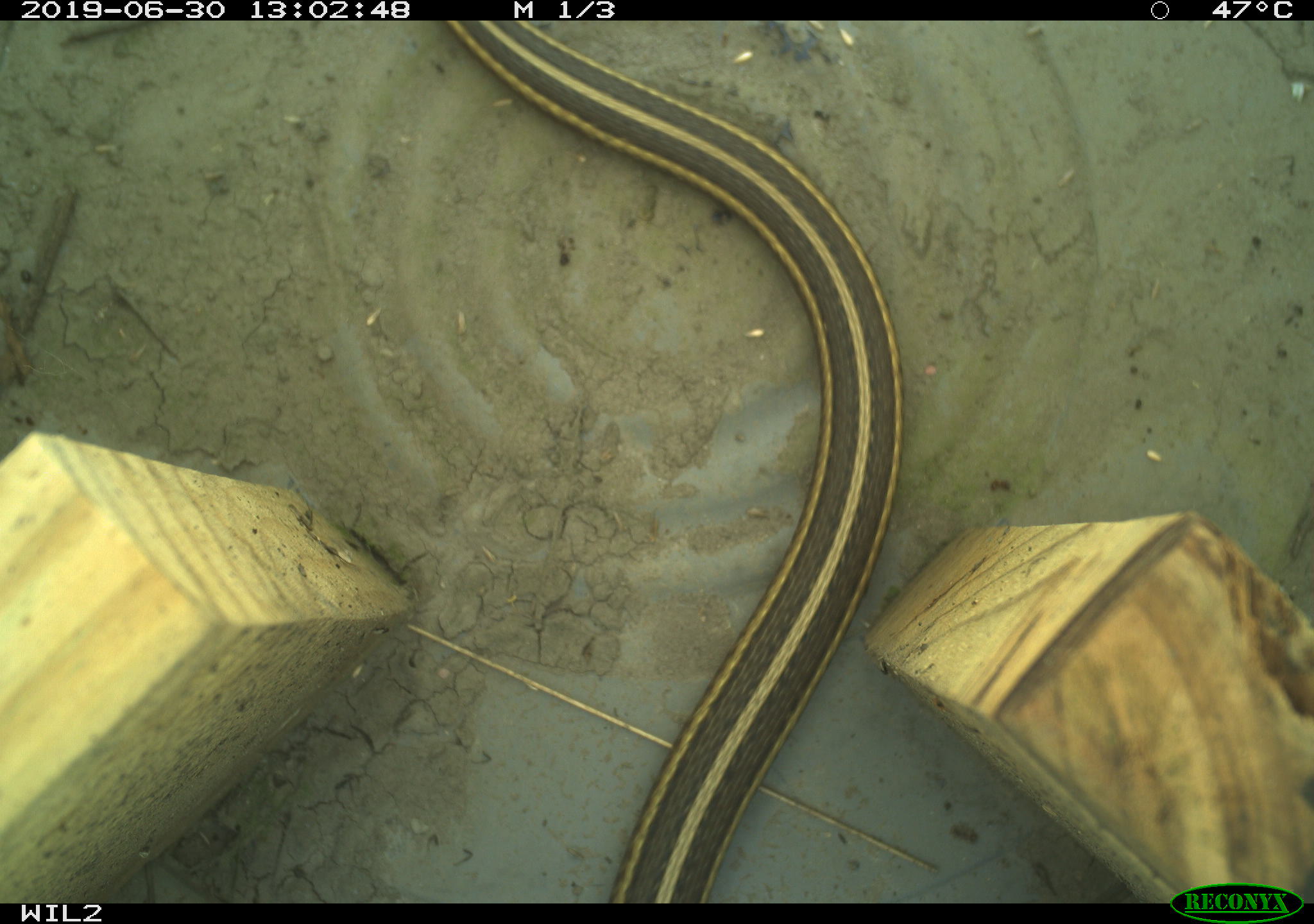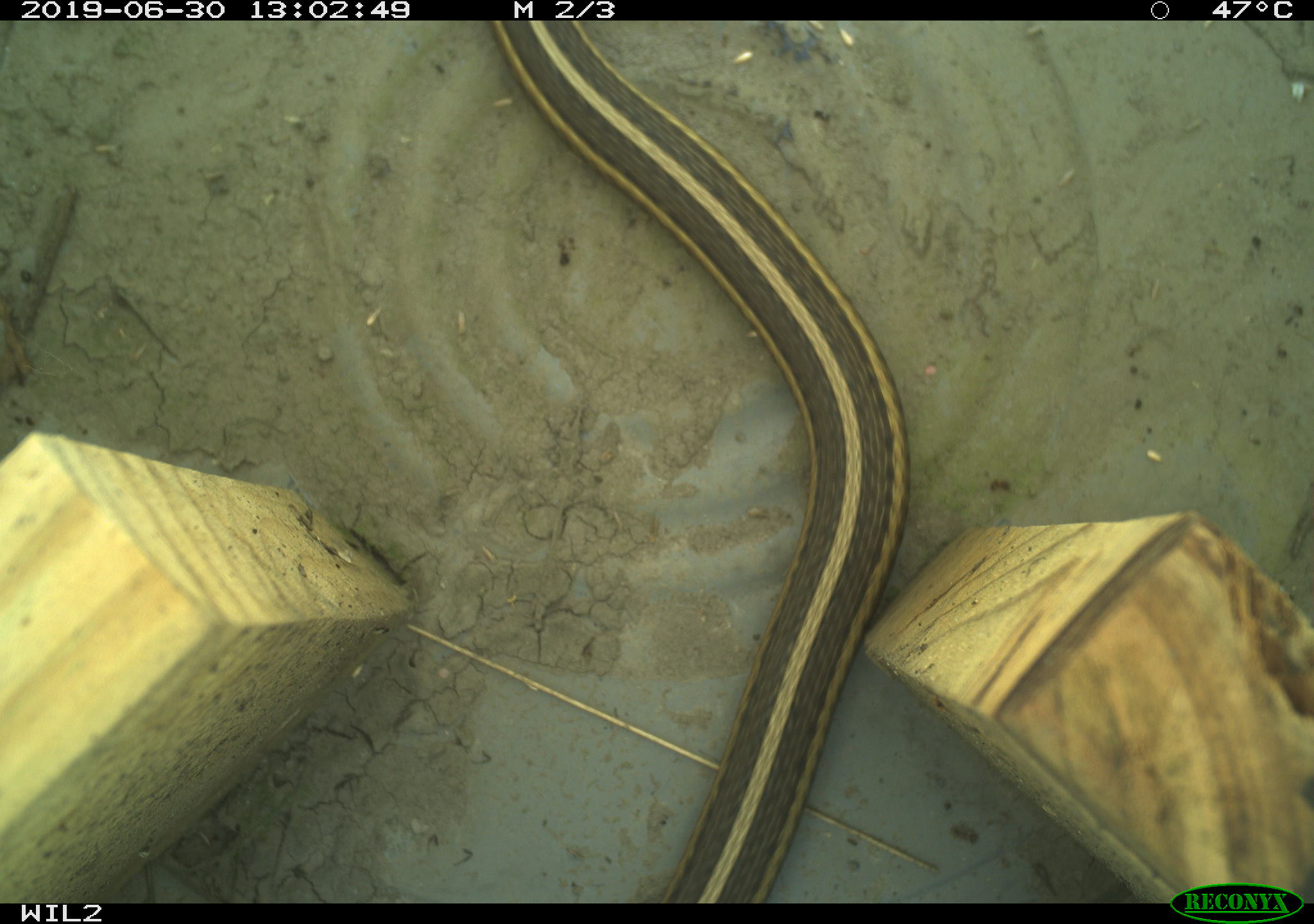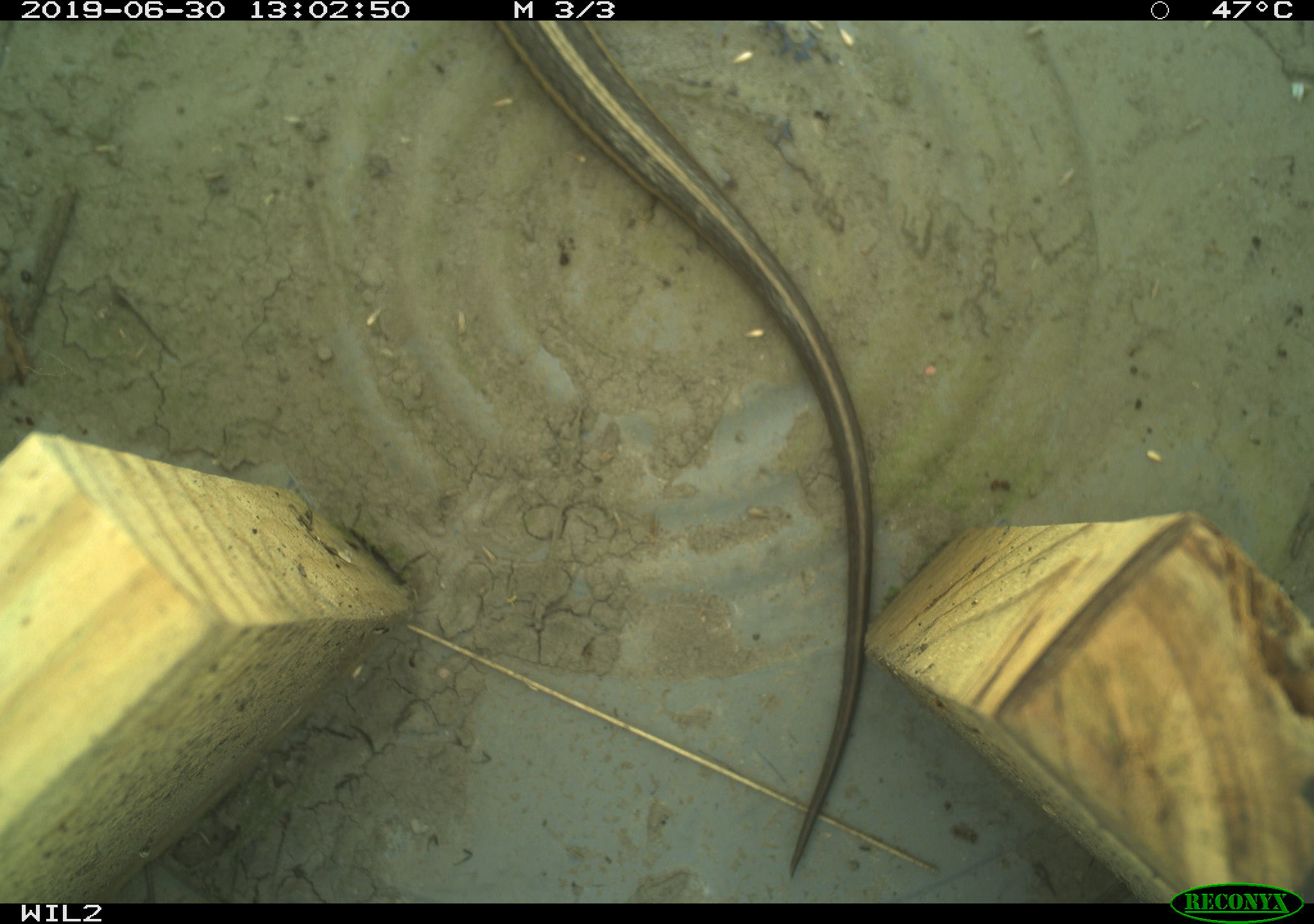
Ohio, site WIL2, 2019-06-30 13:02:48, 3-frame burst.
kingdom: Animalia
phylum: Chordata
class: Reptilia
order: Squamata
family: Colubridae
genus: Thamnophis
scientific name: Thamnophis butleri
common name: butler's gartersnake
Butler's gartersnake (Thamnophis butleri).